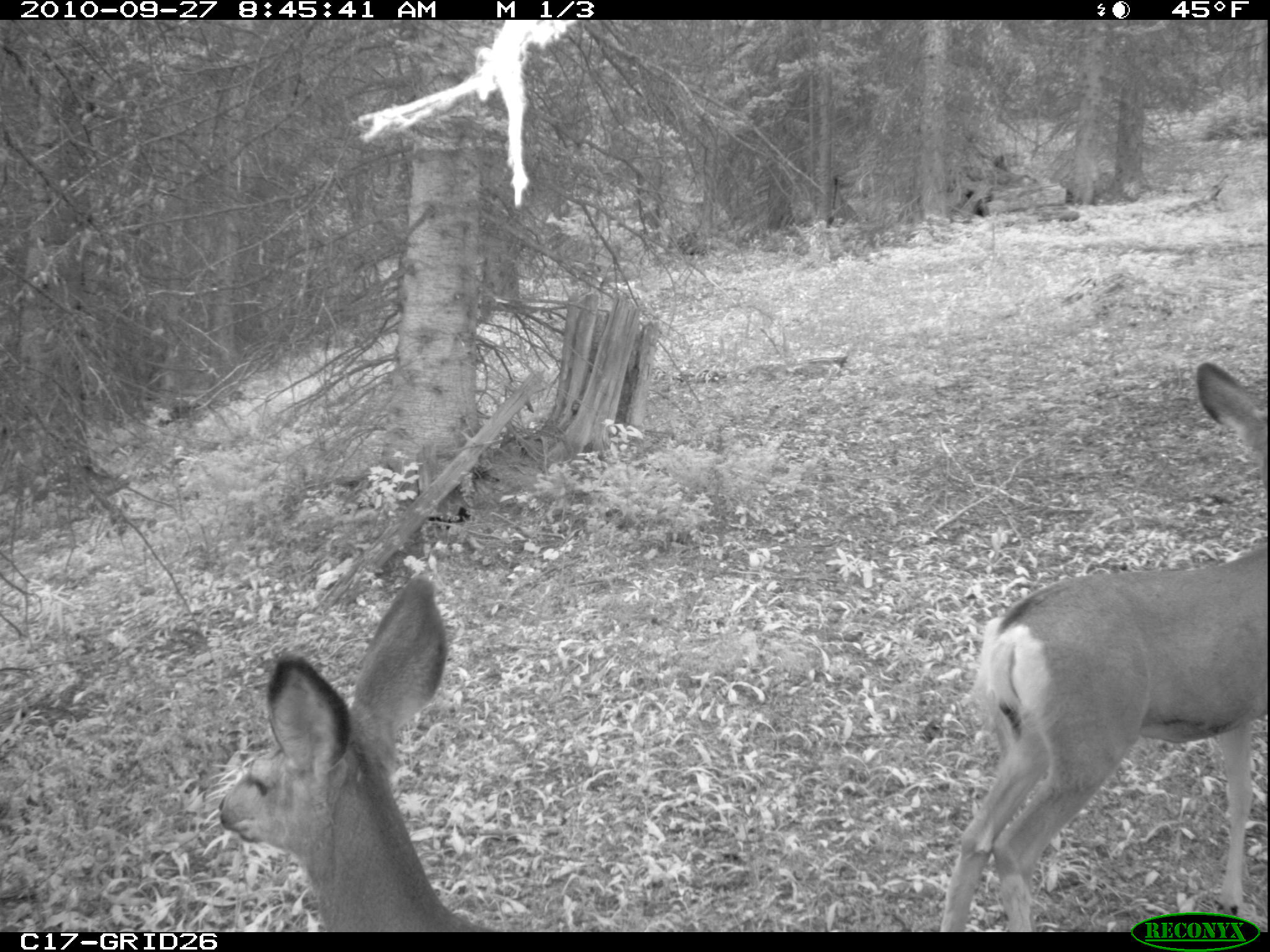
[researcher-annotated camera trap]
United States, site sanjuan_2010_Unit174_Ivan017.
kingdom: Animalia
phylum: Chordata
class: Mammalia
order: Artiodactyla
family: Cervidae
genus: Odocoileus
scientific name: Odocoileus hemionus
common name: mule deer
Odocoileus hemionus (mule deer).